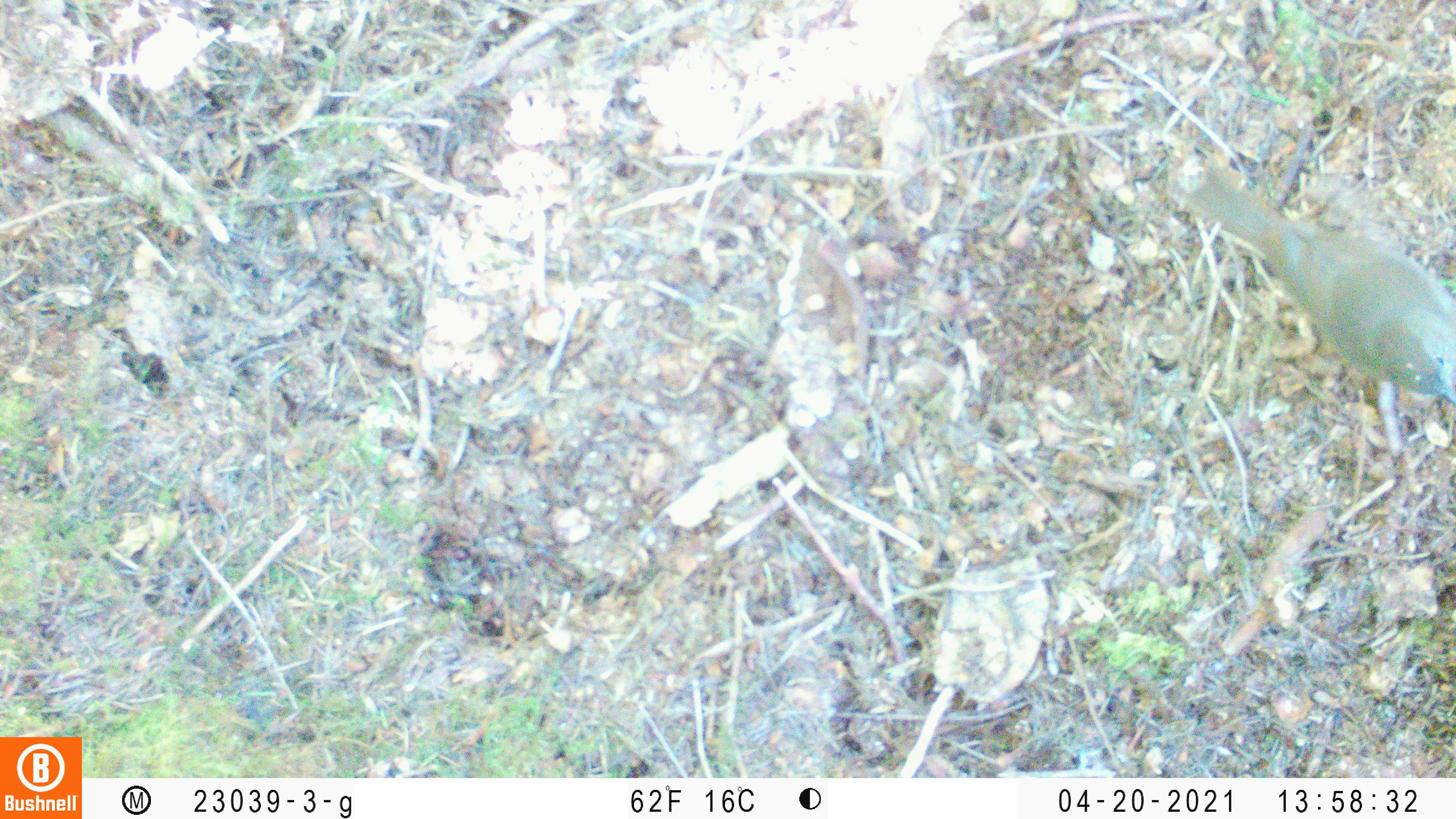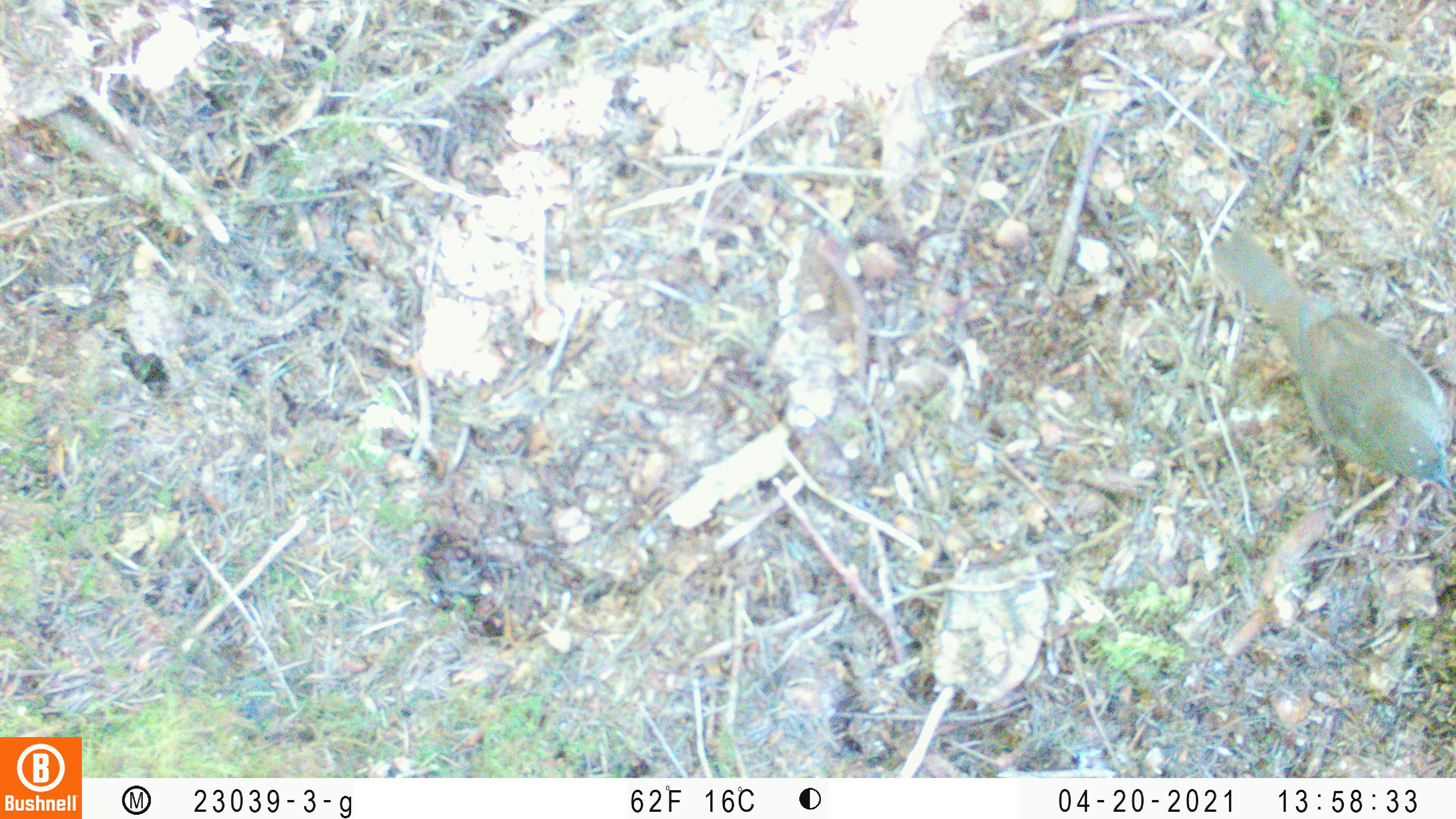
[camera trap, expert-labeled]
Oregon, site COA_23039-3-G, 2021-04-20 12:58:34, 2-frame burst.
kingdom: Animalia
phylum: Chordata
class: Aves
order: Passeriformes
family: Turdidae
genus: Catharus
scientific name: Catharus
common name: brown thrushes and nightingale-thrushes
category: catharus species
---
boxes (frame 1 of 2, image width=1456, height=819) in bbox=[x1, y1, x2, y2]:
catharus species: bbox=[1160, 126, 1455, 425]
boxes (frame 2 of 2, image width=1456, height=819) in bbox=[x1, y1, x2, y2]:
catharus species: bbox=[1194, 199, 1453, 522]